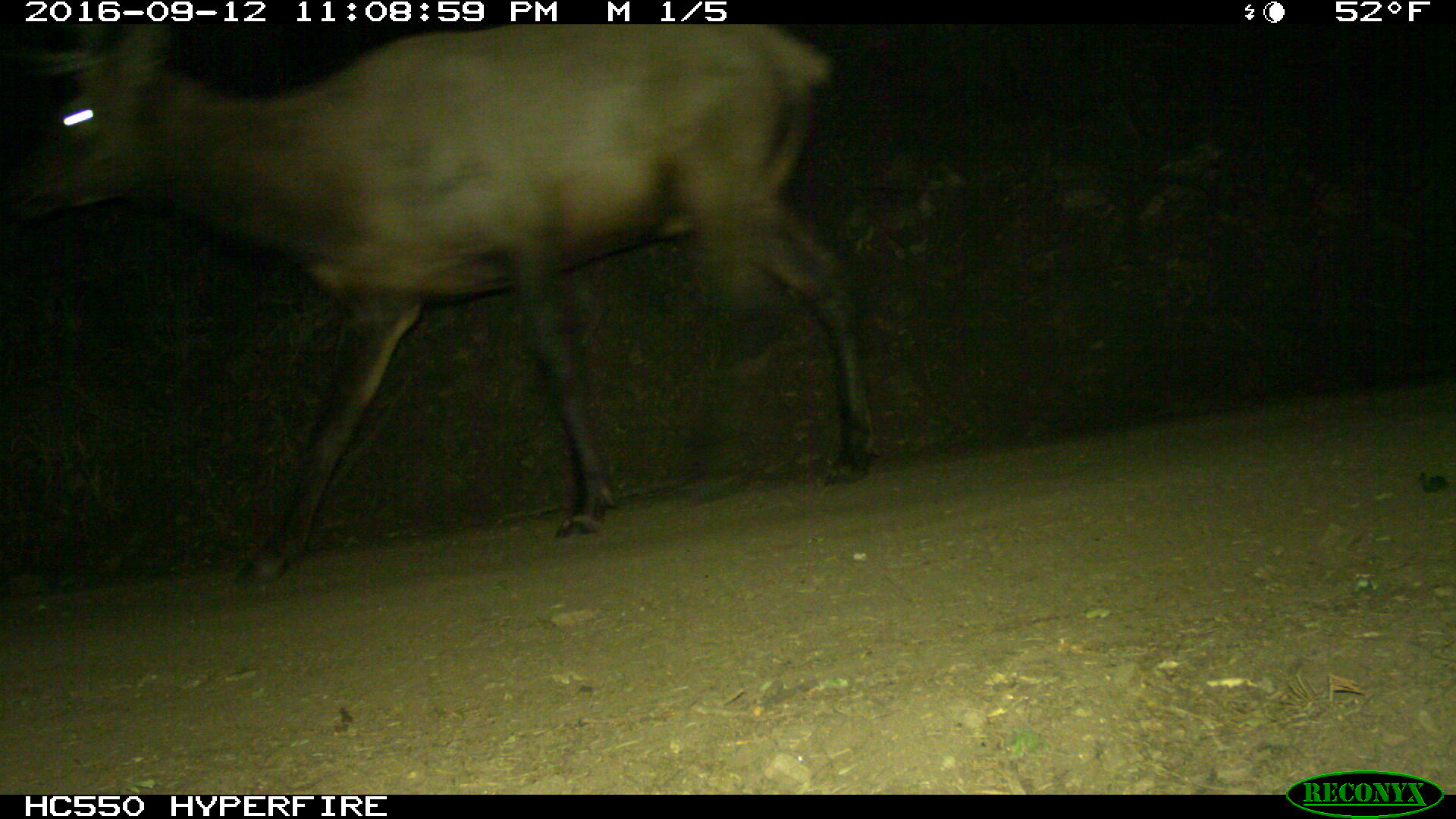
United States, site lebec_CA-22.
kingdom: Animalia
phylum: Chordata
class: Mammalia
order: Artiodactyla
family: Cervidae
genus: Cervus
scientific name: Cervus canadensis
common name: elk